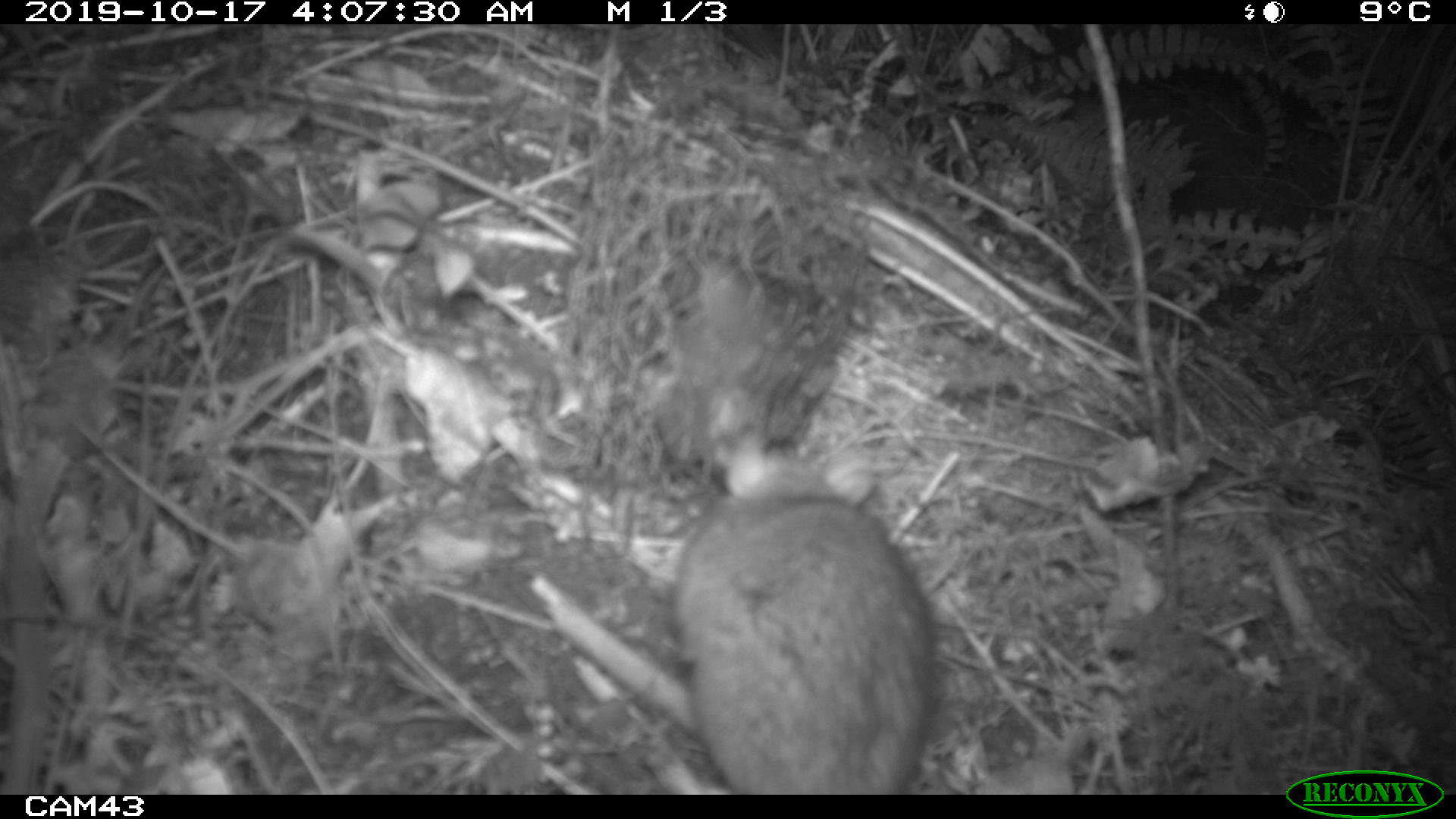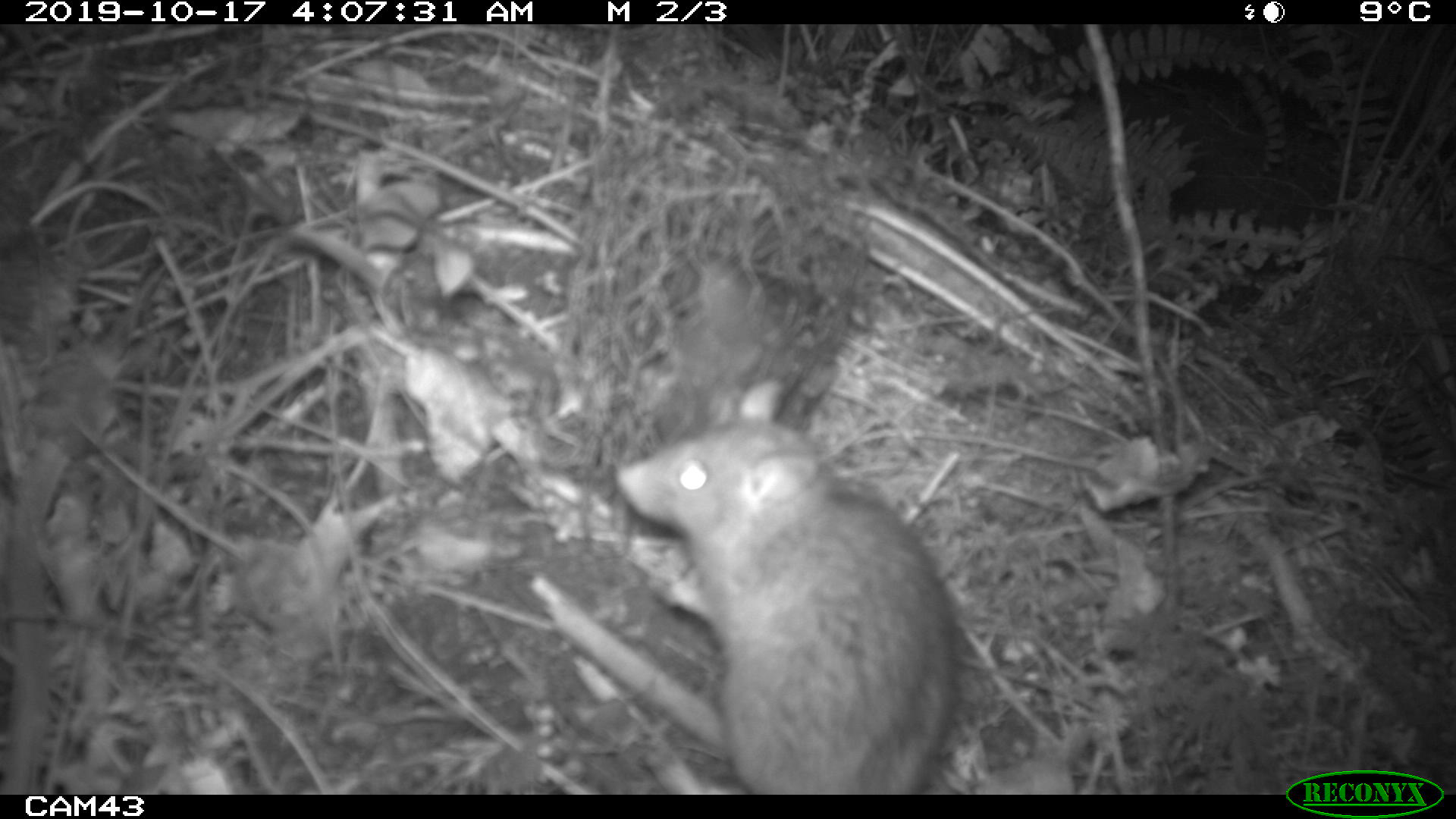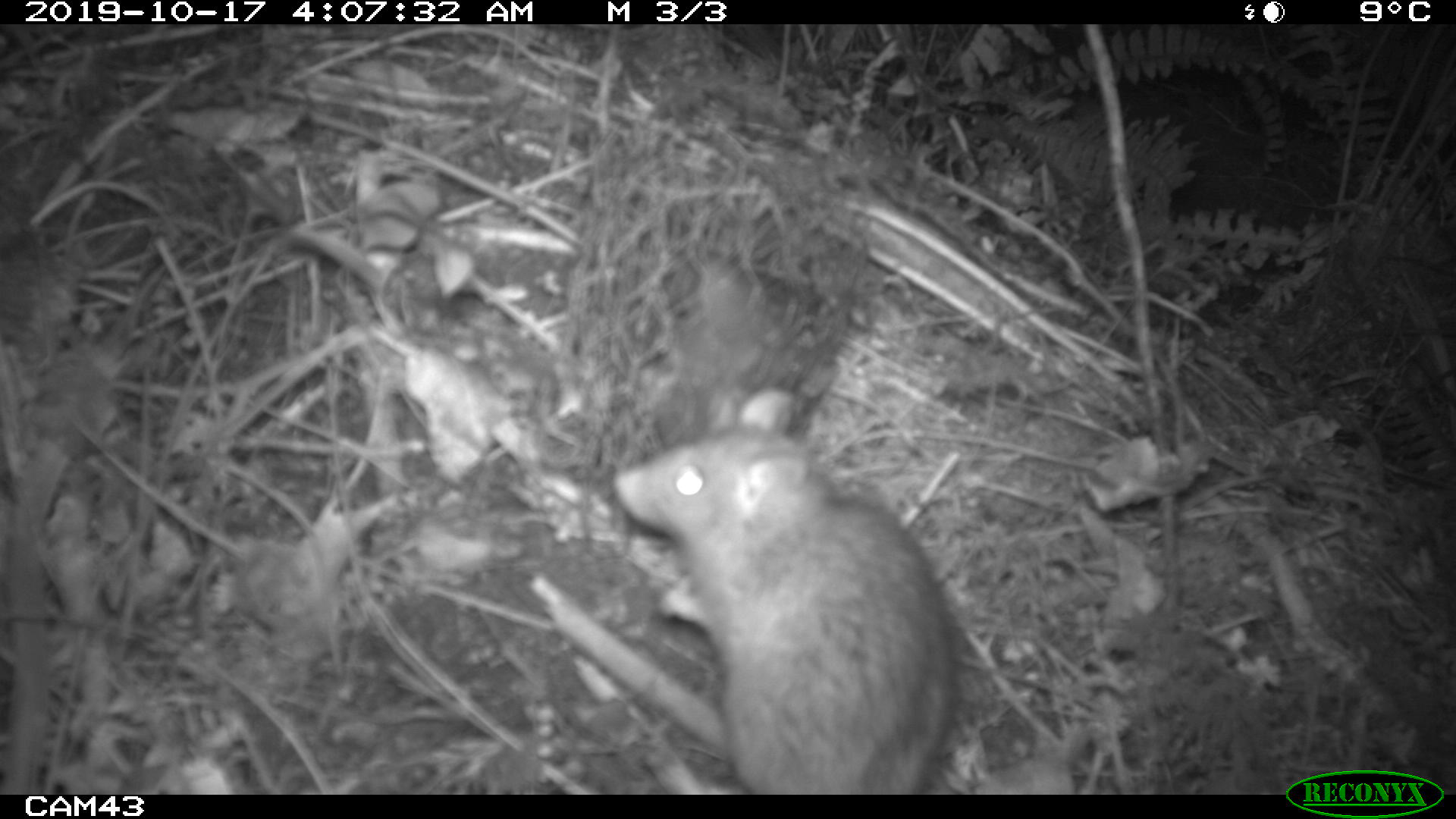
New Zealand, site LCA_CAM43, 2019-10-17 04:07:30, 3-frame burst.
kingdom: Animalia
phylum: Chordata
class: Mammalia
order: Rodentia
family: Muridae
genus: Rattus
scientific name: Rattus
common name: rat